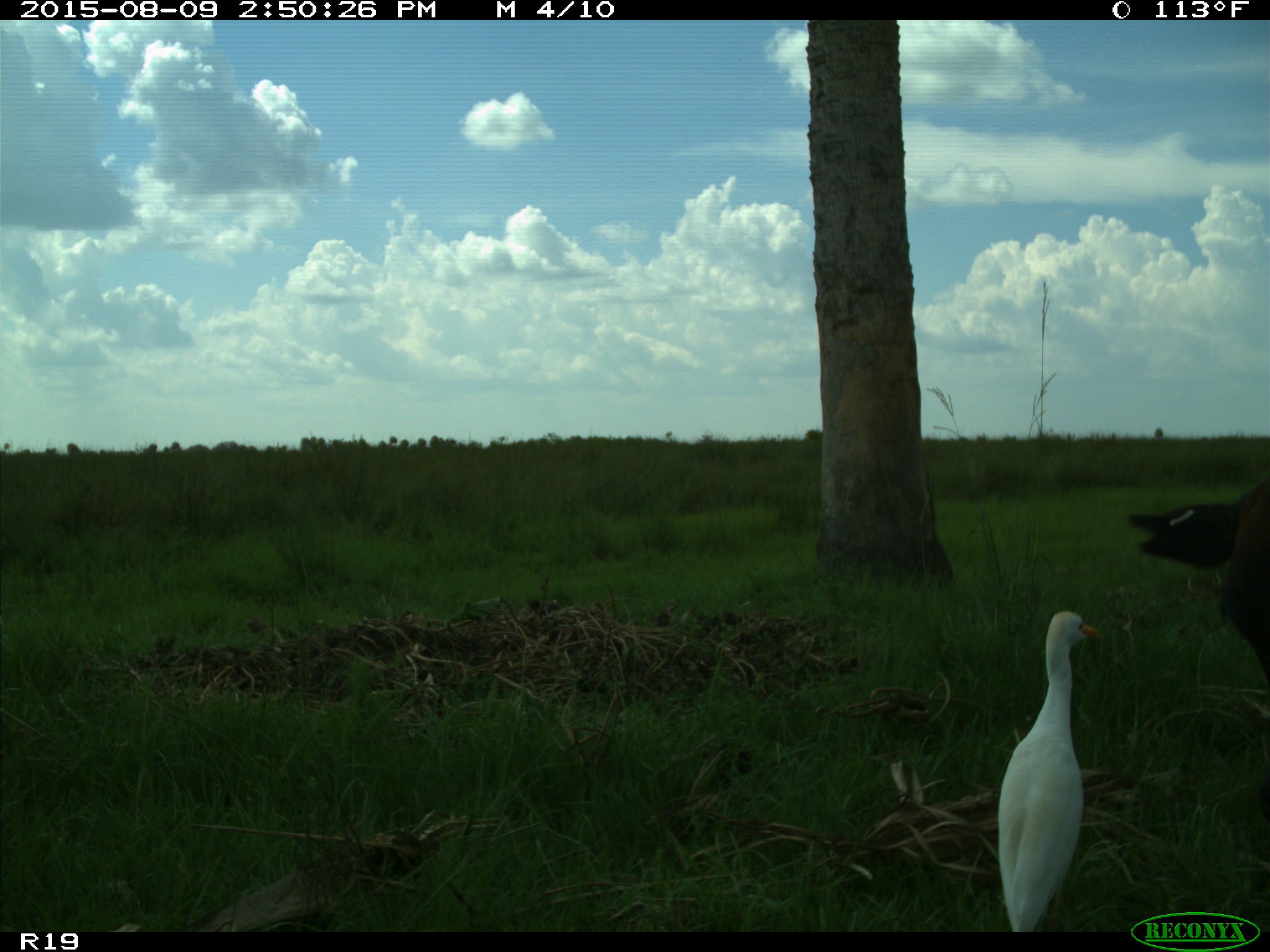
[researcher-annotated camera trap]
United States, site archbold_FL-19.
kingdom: Animalia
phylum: Chordata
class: Mammalia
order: Artiodactyla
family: Bovidae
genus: Bos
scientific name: Bos taurus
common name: domestic cow